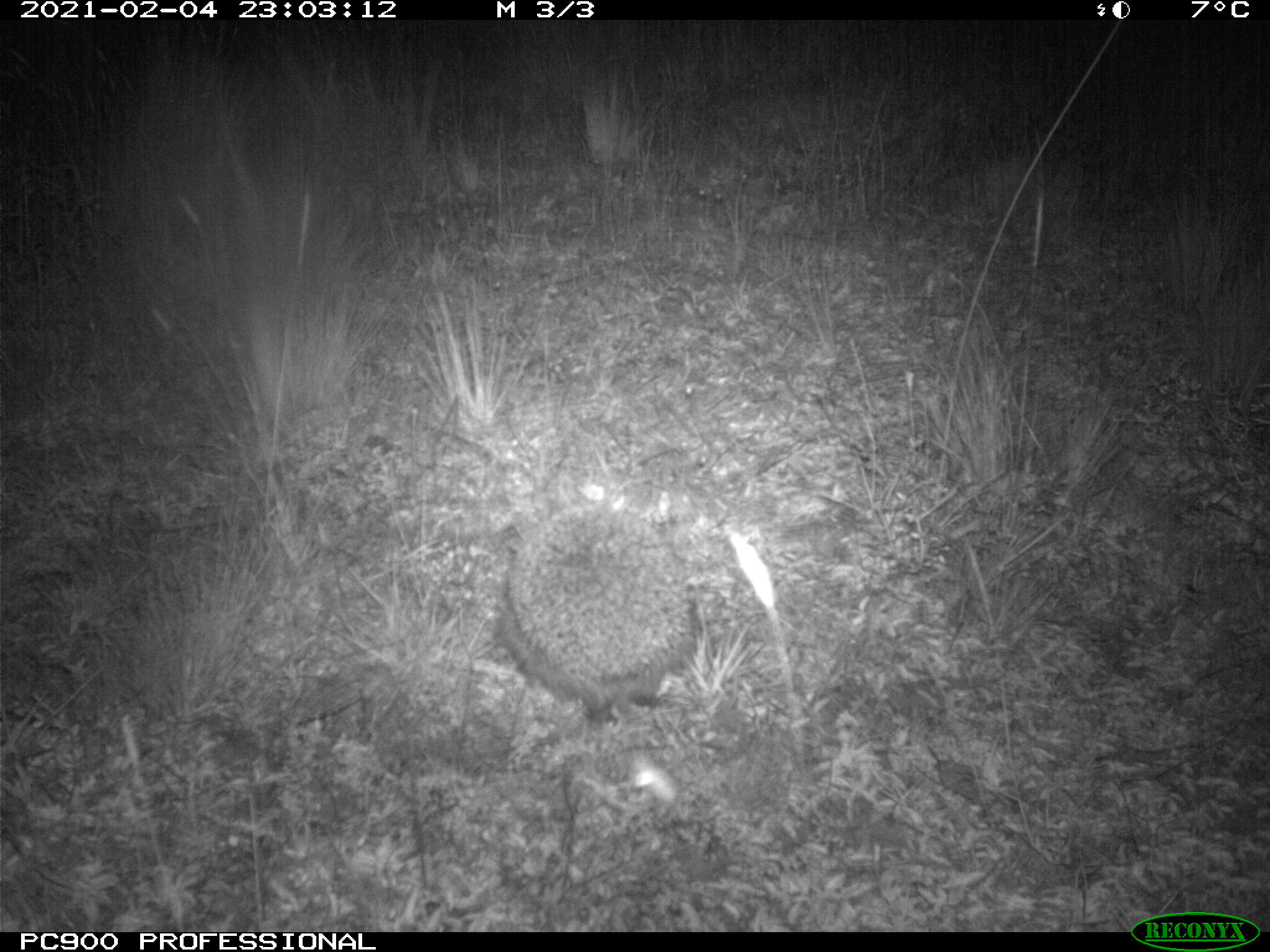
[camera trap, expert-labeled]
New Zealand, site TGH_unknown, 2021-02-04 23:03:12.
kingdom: Animalia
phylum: Chordata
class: Mammalia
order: Eulipotyphla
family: Erinaceidae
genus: Erinaceus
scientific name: Erinaceus europaeus europaeus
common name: european hedgehog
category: hedgehog